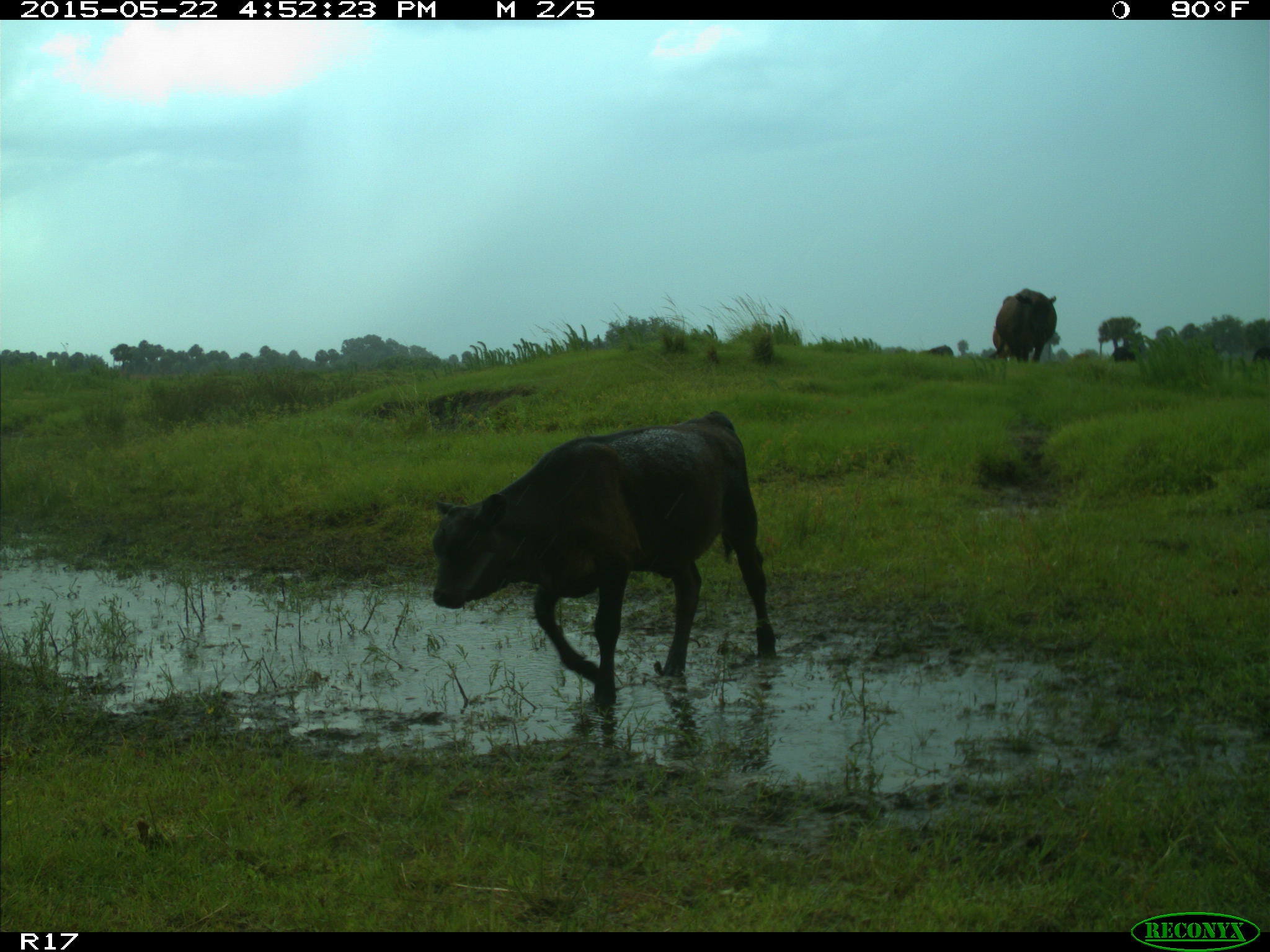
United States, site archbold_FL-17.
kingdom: Animalia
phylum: Chordata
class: Mammalia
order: Artiodactyla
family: Bovidae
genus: Bos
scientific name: Bos taurus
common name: domestic cow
Bos taurus (domestic cow).